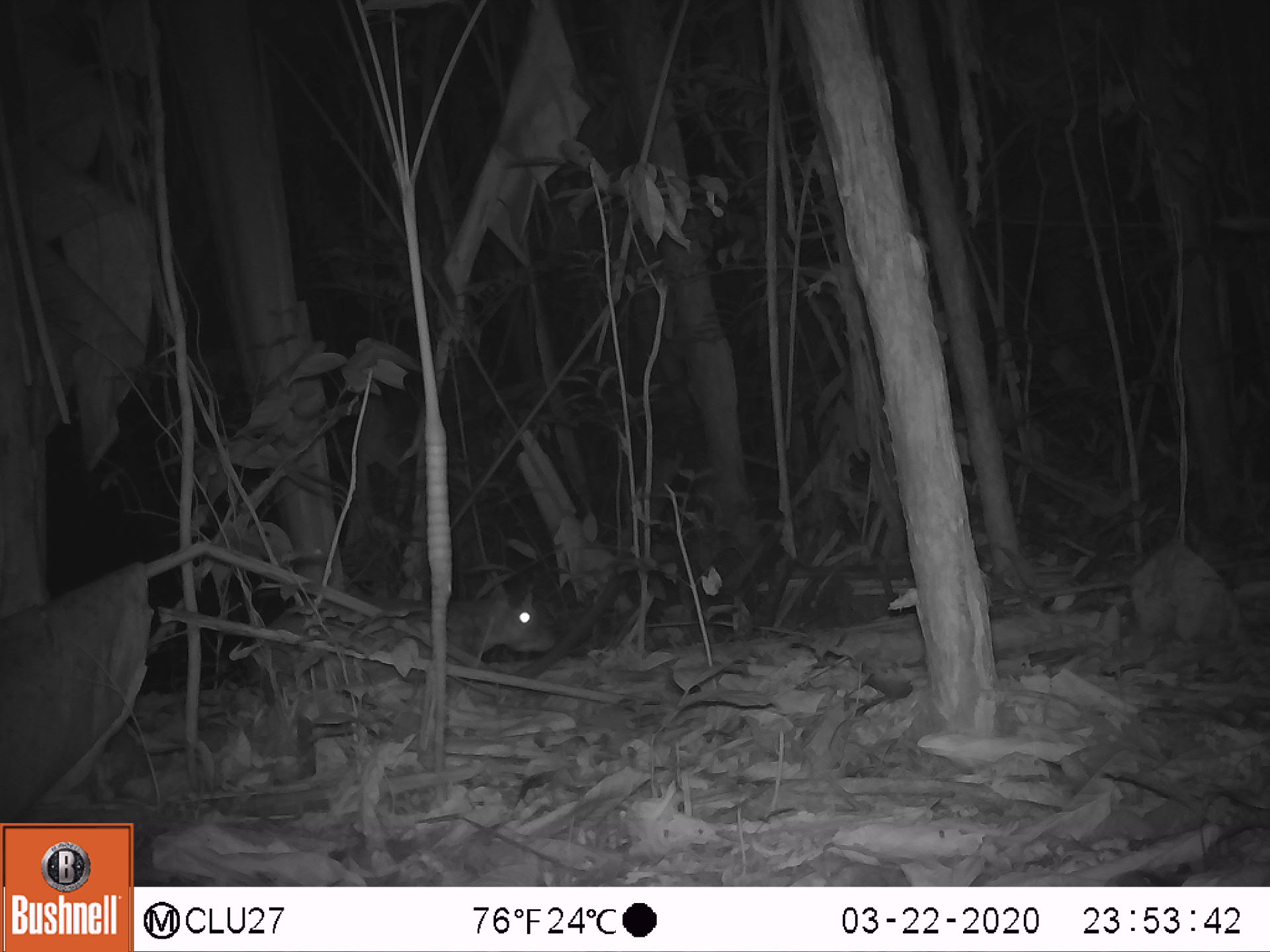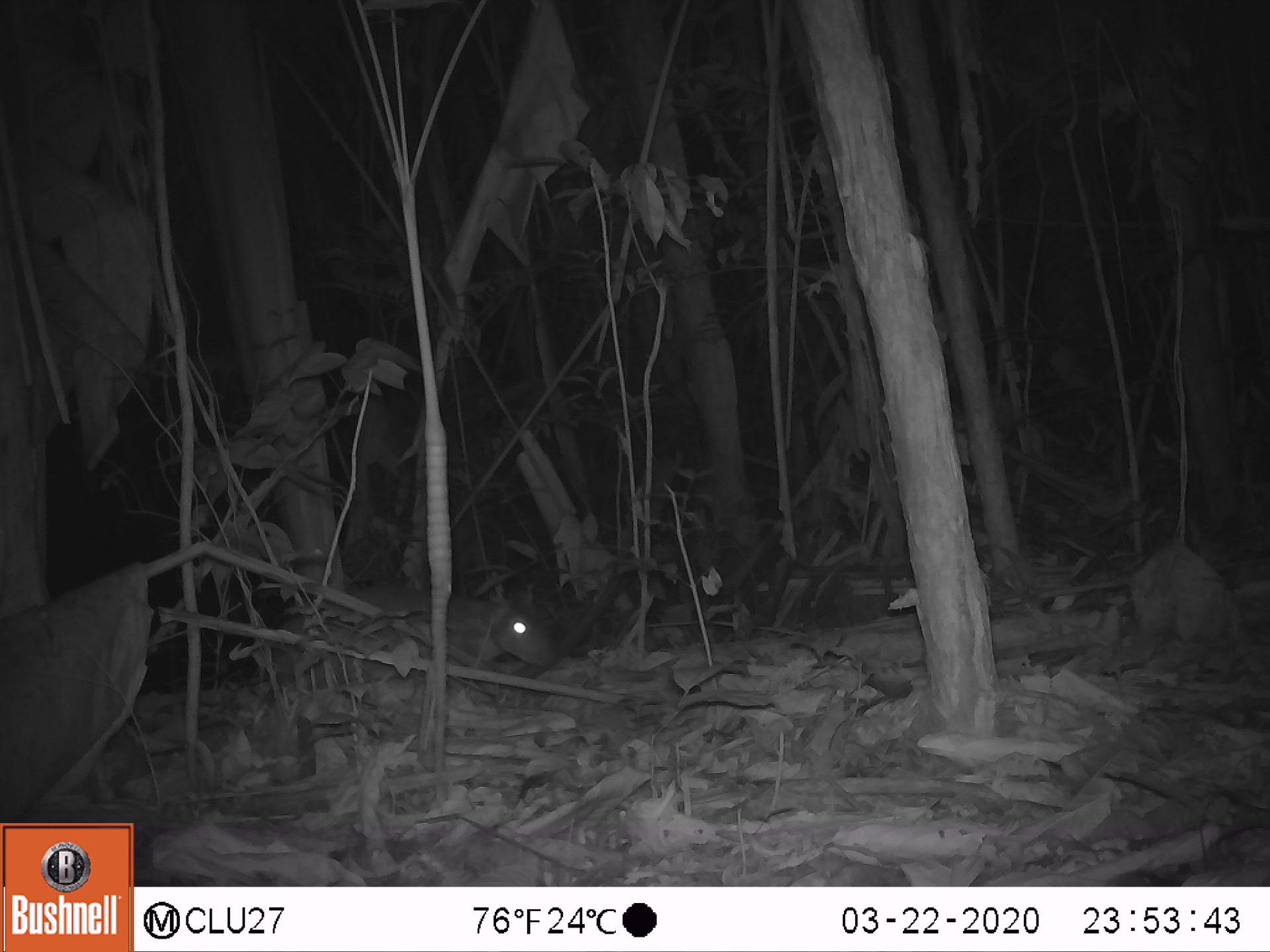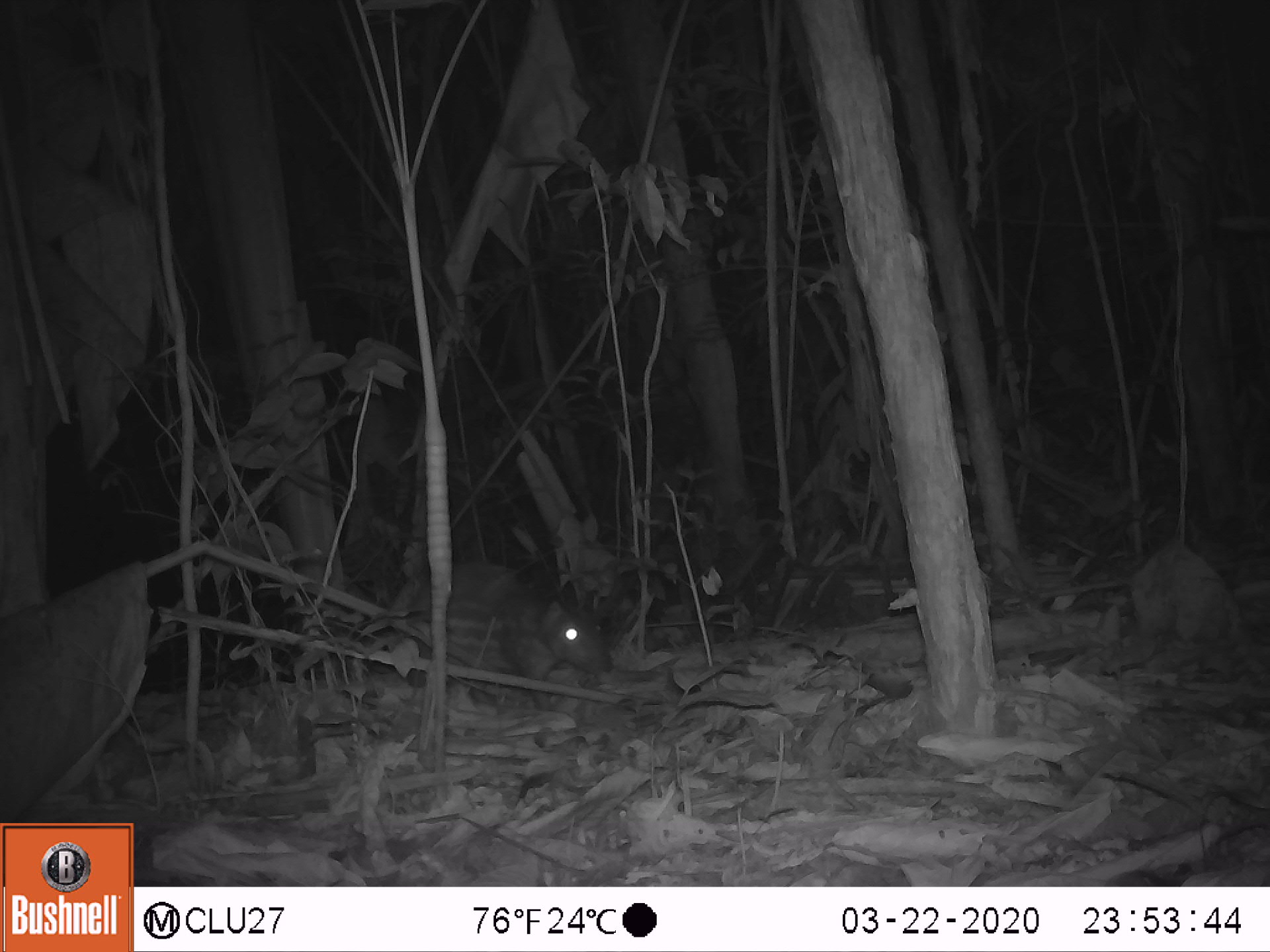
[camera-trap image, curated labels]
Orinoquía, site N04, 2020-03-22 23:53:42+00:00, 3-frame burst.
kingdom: Animalia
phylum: Chordata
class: Mammalia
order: Rodentia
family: Cuniculidae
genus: Cuniculus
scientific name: Cuniculus paca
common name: spotted paca